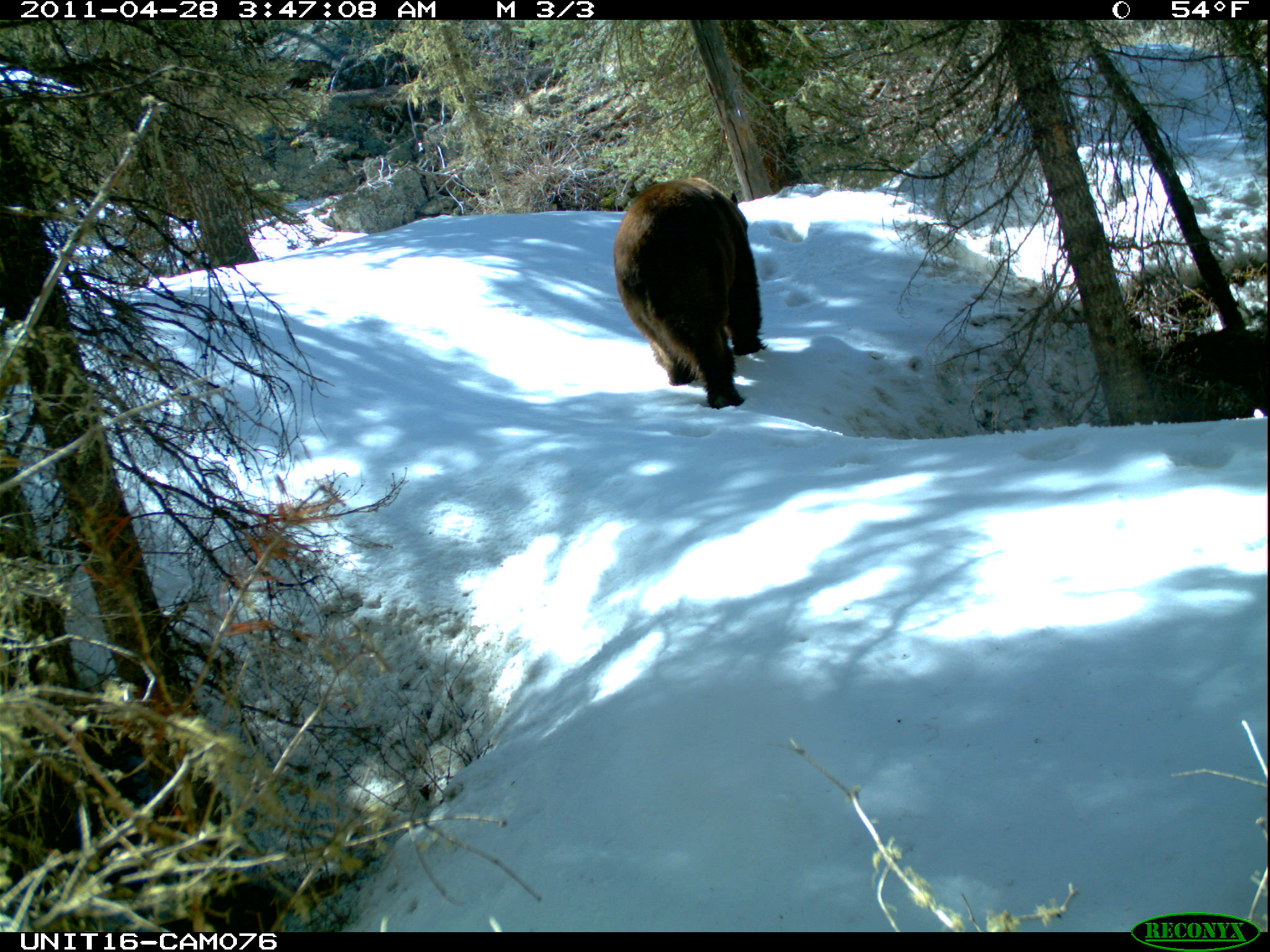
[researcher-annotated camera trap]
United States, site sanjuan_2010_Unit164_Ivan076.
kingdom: Animalia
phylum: Chordata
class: Mammalia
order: Carnivora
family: Ursidae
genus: Ursus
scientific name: Ursus americanus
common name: american black bear